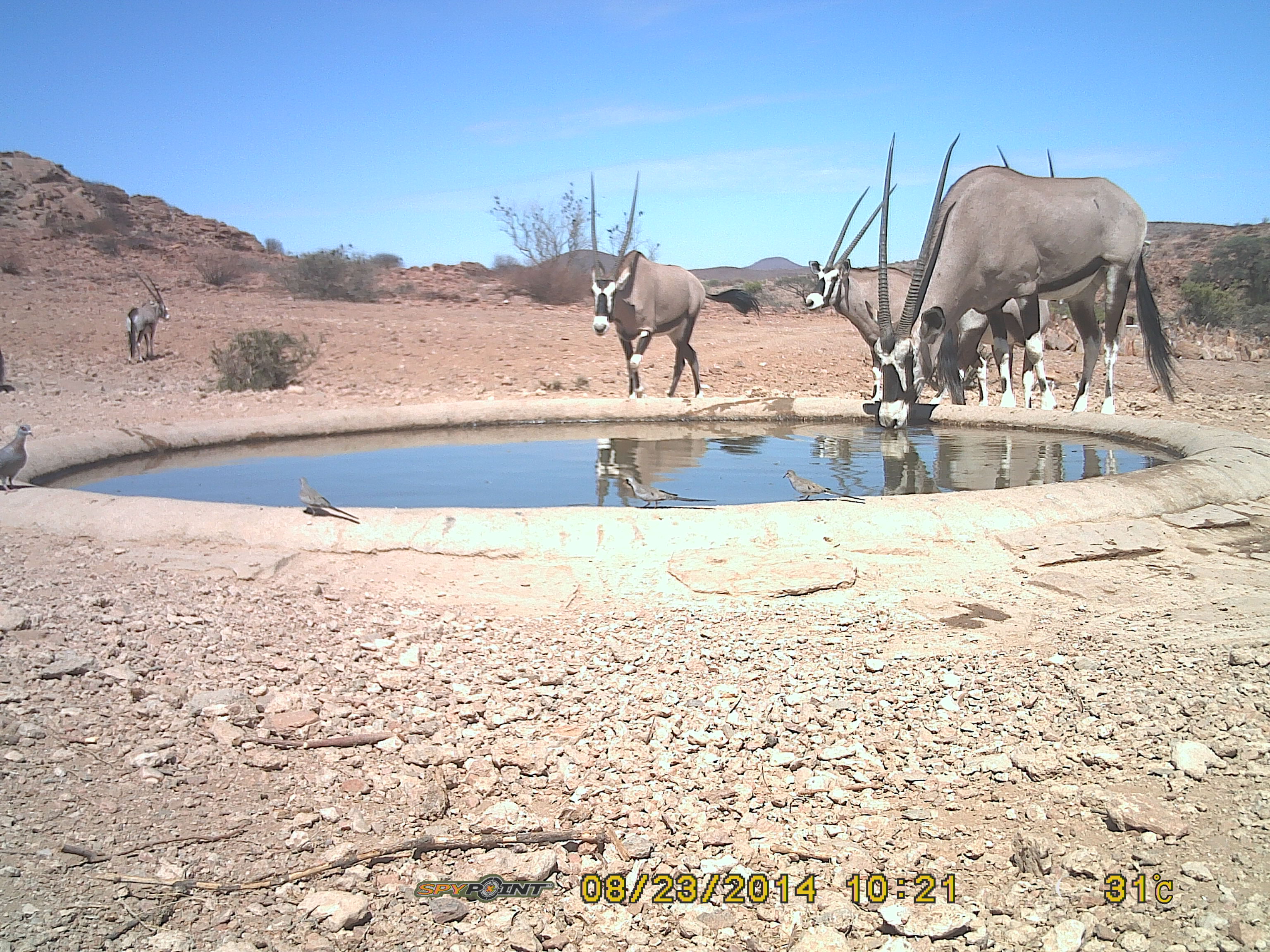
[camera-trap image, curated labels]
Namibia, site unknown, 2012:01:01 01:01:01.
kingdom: Animalia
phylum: Chordata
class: Mammalia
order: Artiodactyla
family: Bovidae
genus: Oryx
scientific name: Oryx gazella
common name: gemsbok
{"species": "Oryx gazella (gemsbok)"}